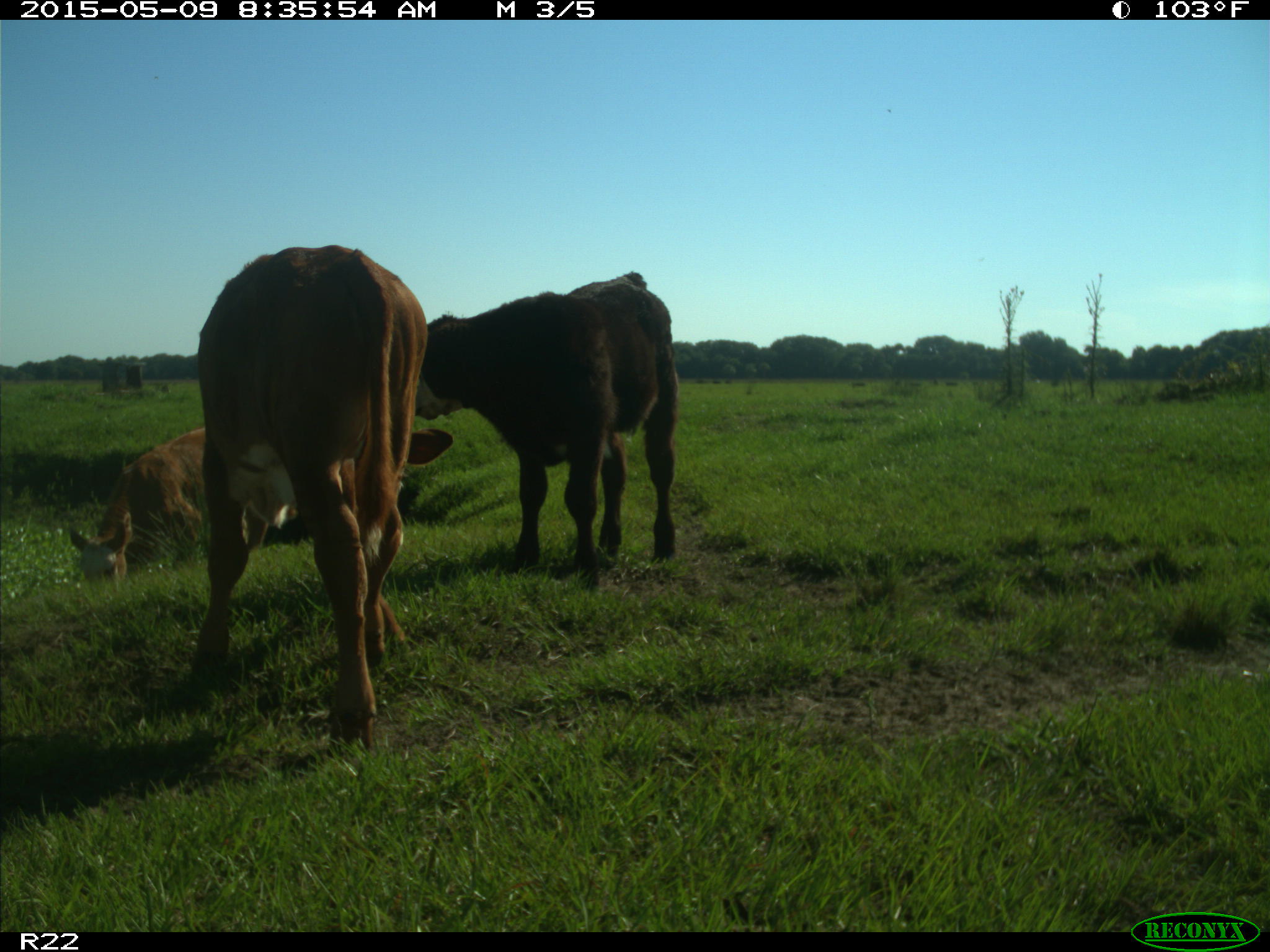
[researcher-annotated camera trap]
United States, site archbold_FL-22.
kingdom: Animalia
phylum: Chordata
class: Mammalia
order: Artiodactyla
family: Bovidae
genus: Bos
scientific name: Bos taurus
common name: domestic cow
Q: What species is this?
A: Bos taurus (domestic cow).